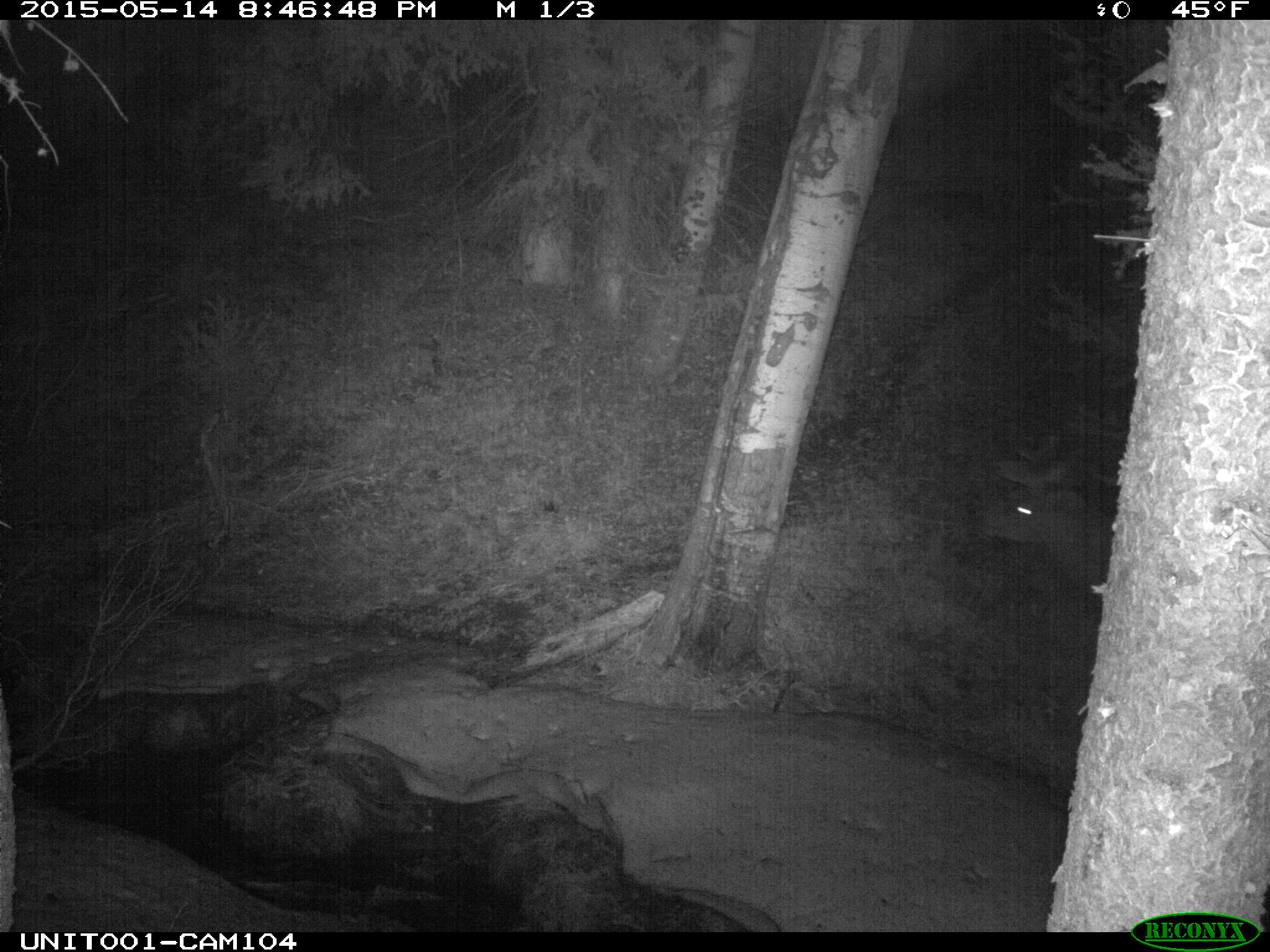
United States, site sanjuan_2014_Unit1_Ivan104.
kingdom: Animalia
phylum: Chordata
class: Mammalia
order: Artiodactyla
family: Cervidae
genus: Cervus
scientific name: Cervus elaphus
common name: red deer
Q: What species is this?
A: Cervus elaphus (red deer).